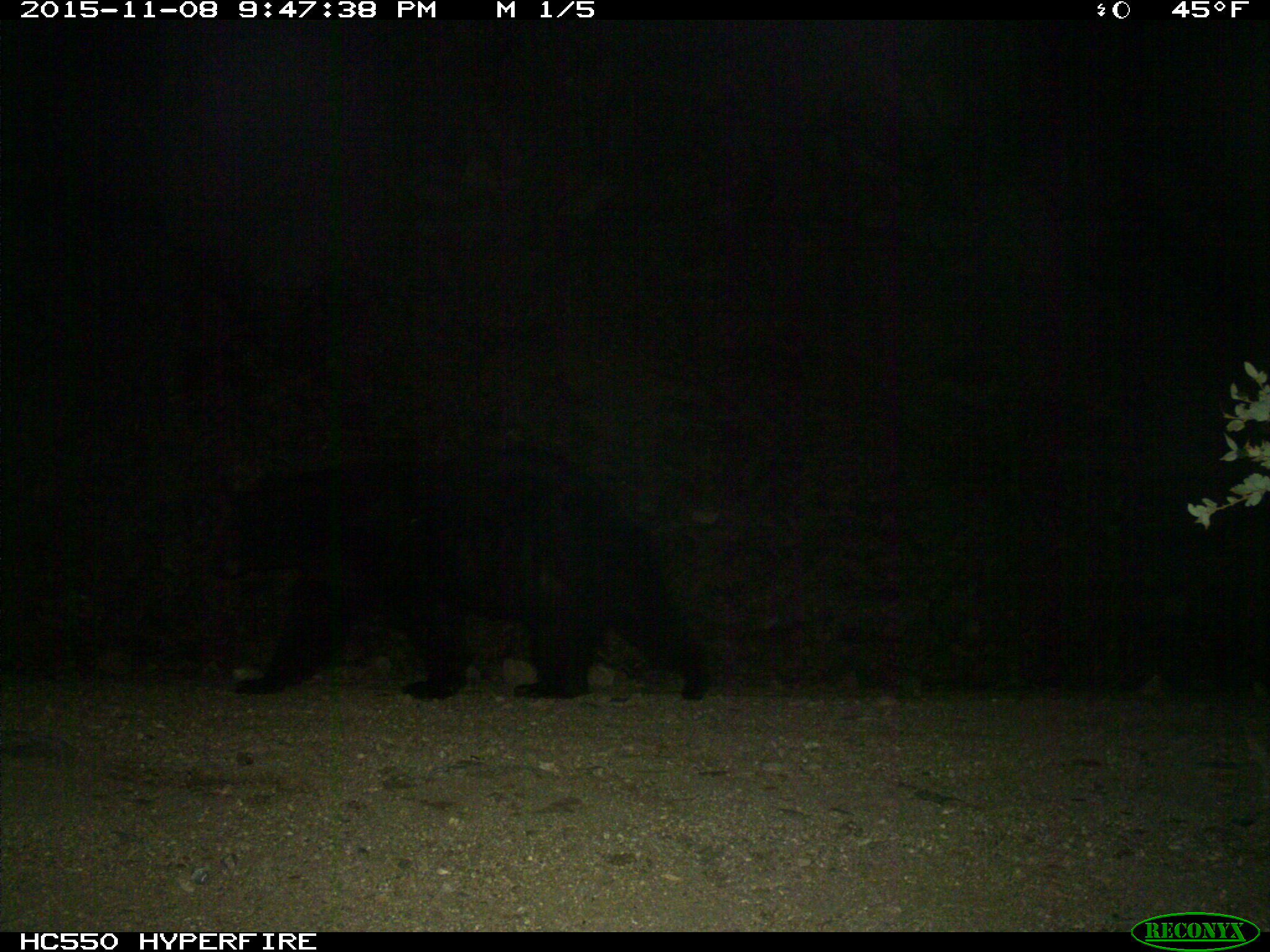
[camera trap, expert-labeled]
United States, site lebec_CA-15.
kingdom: Animalia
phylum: Chordata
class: Mammalia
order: Carnivora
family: Ursidae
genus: Ursus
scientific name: Ursus americanus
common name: american black bear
Ursus americanus (american black bear).